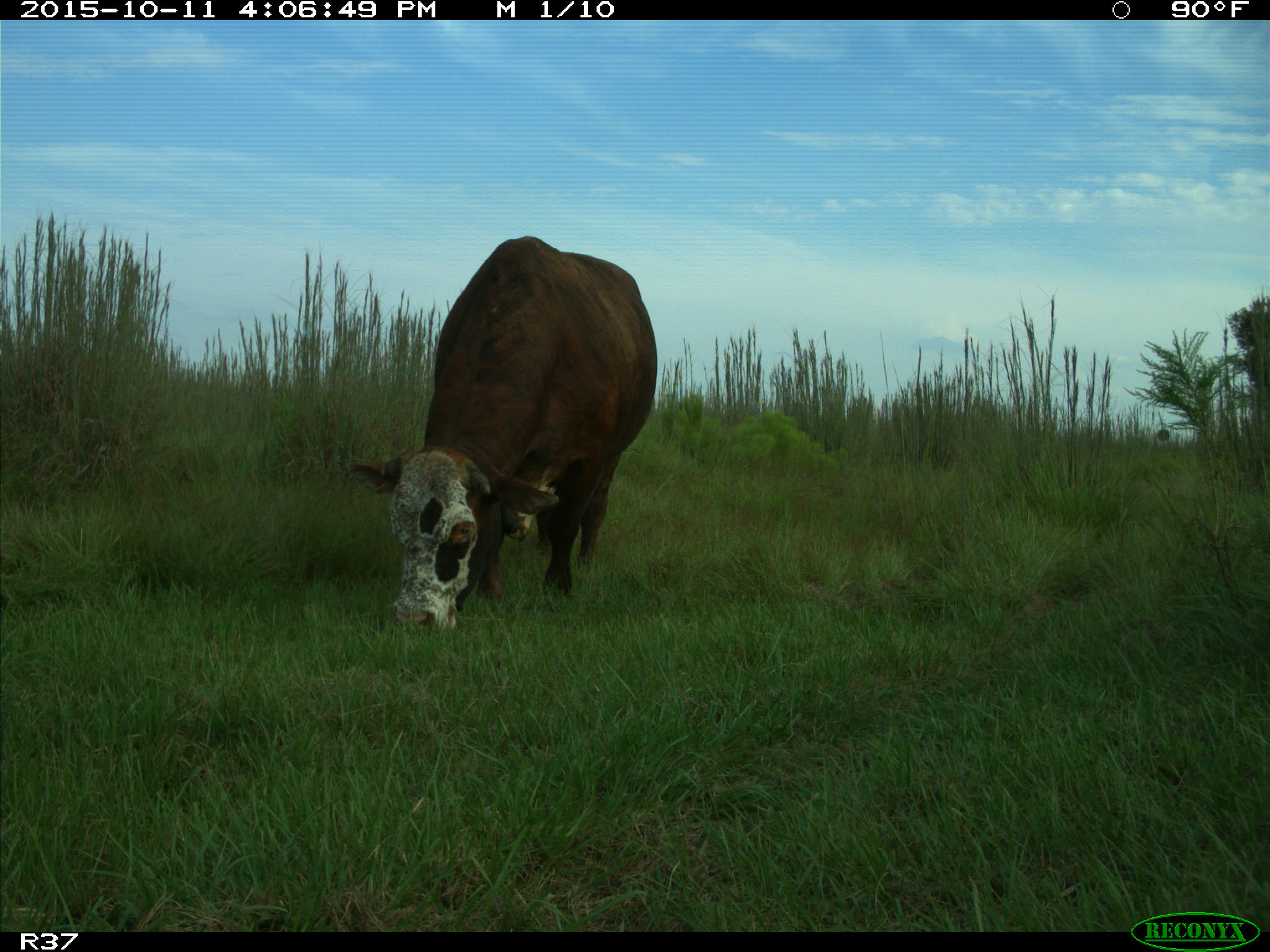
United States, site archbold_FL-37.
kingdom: Animalia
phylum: Chordata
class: Mammalia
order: Artiodactyla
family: Bovidae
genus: Bos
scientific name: Bos taurus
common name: domestic cow